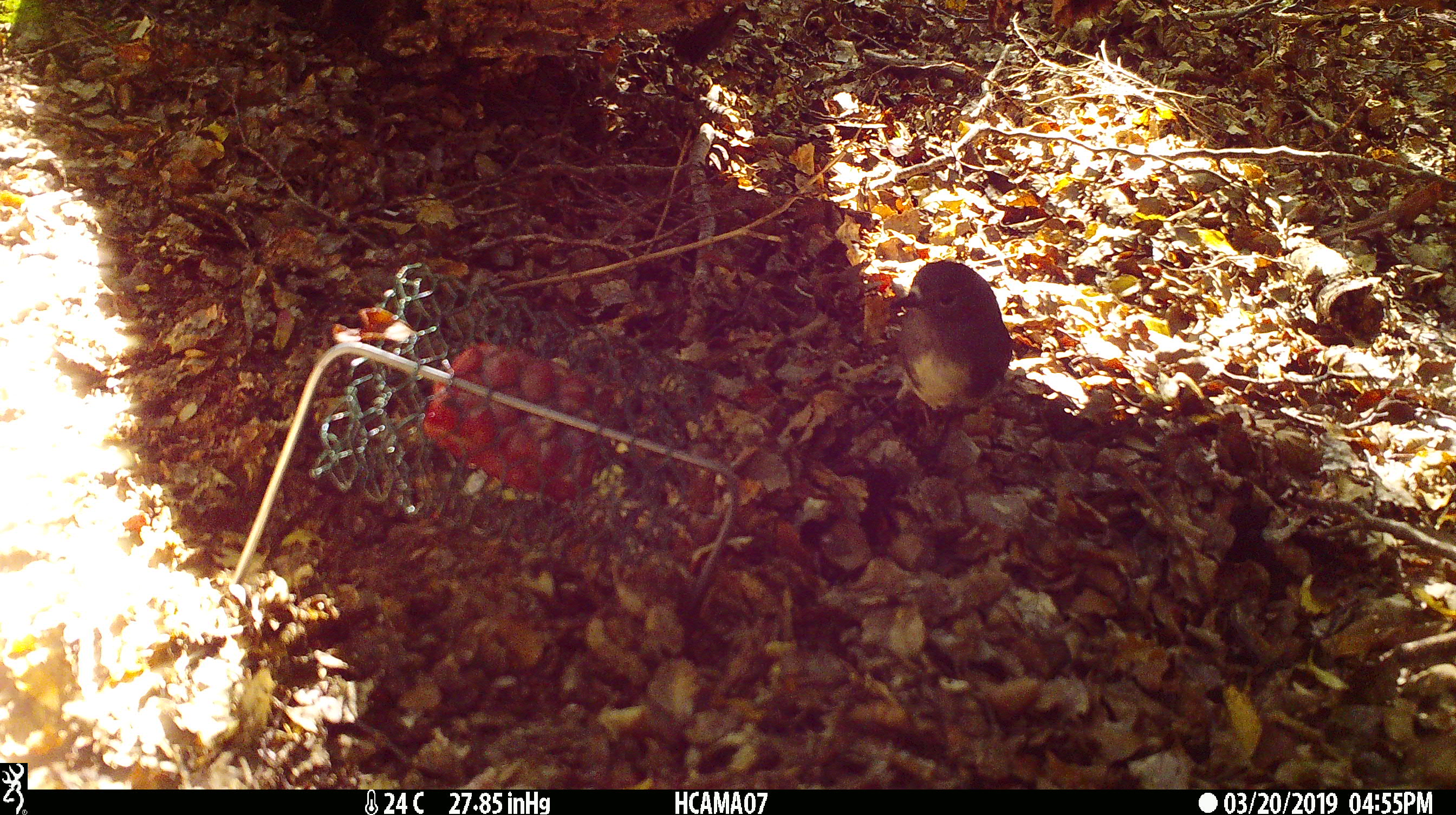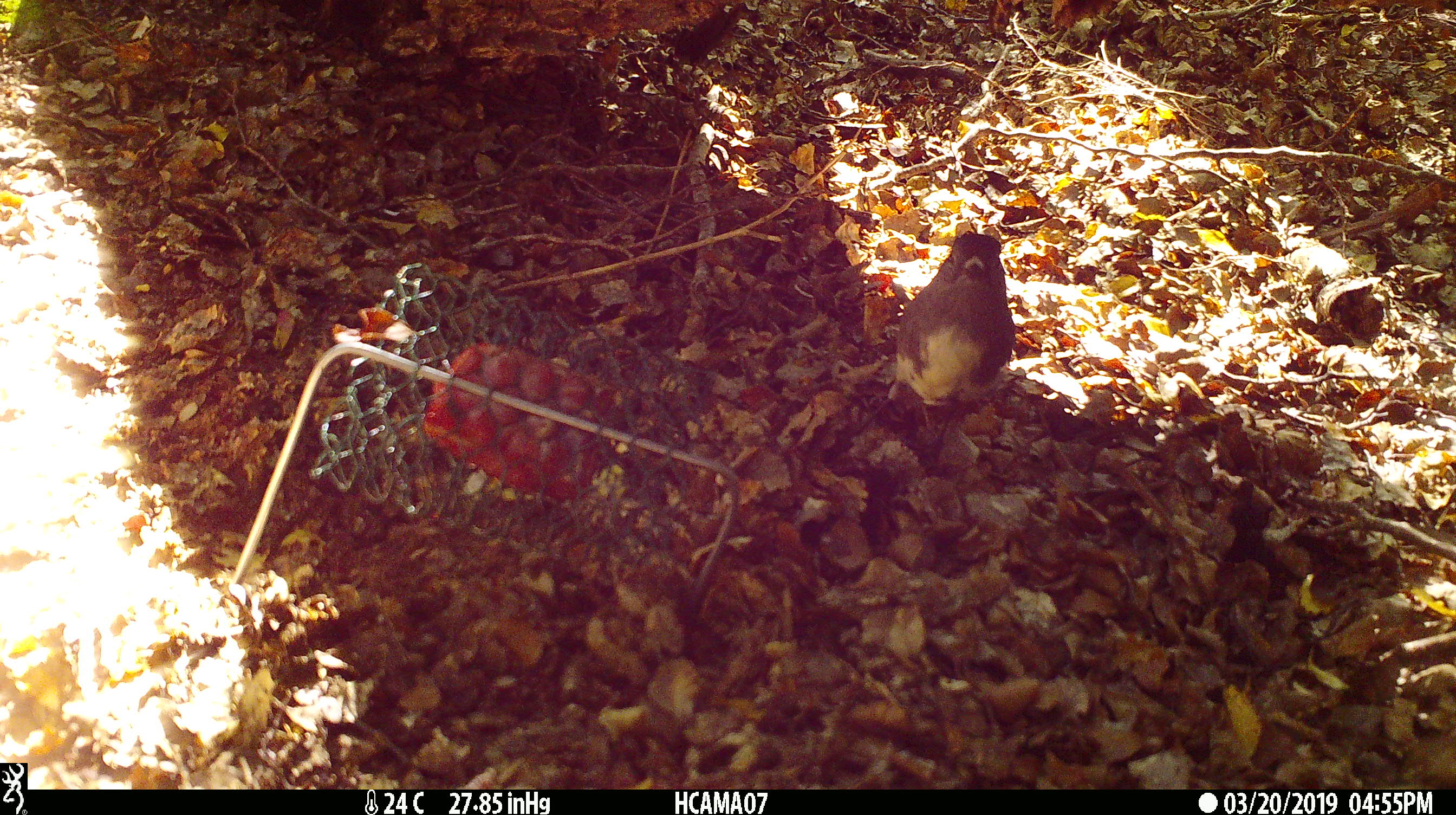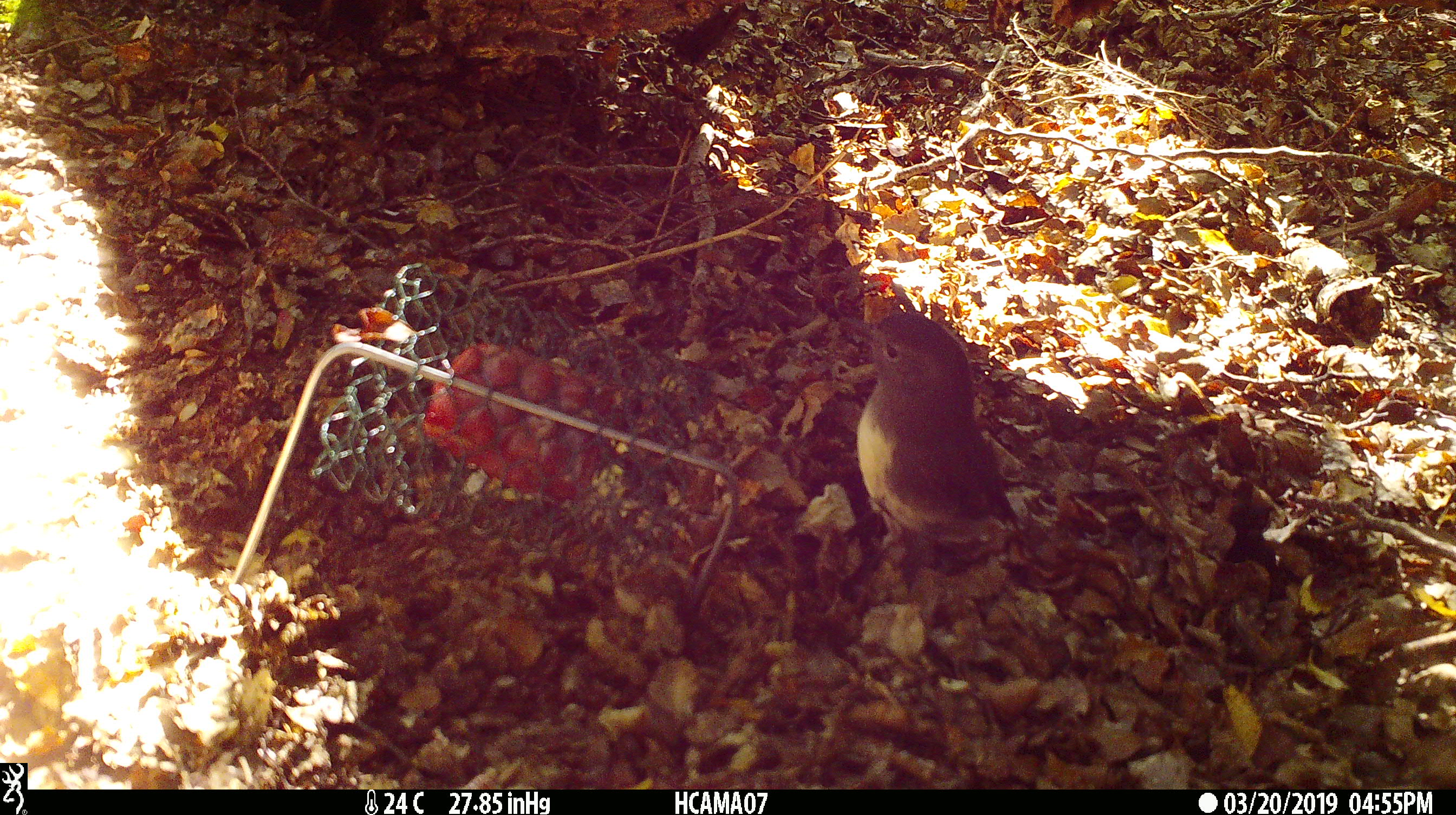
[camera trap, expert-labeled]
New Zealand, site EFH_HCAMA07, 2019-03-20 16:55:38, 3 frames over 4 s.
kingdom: Animalia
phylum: Chordata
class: Aves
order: Passeriformes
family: Petroicidae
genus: Petroica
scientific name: Petroica australis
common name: new zealand robin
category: robin